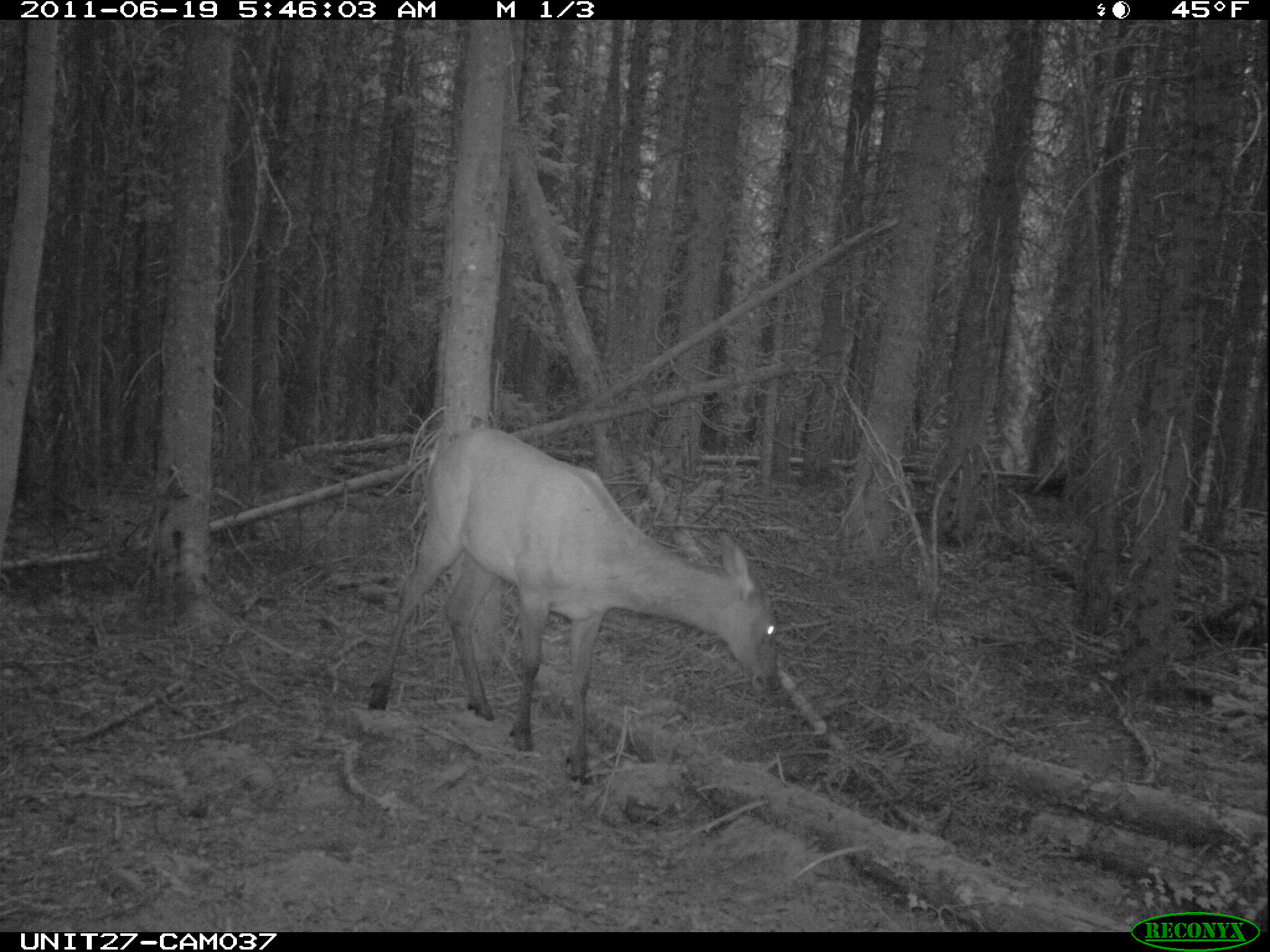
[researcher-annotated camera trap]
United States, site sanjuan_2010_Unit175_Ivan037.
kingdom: Animalia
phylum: Chordata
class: Mammalia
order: Artiodactyla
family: Cervidae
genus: Cervus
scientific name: Cervus elaphus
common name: red deer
Cervus elaphus (red deer).